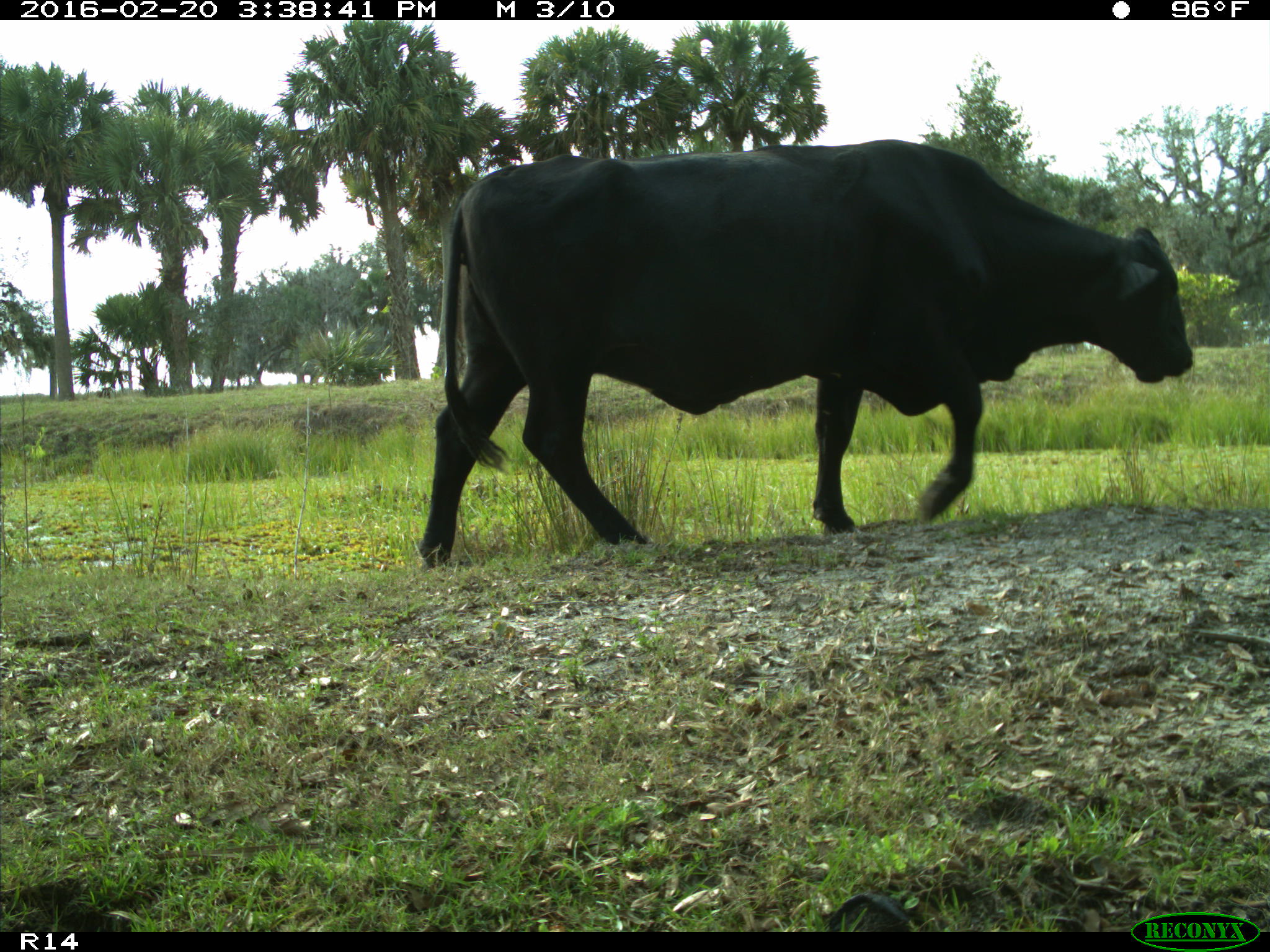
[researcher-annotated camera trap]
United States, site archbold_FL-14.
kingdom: Animalia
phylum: Chordata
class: Mammalia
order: Artiodactyla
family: Bovidae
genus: Bos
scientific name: Bos taurus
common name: domestic cow